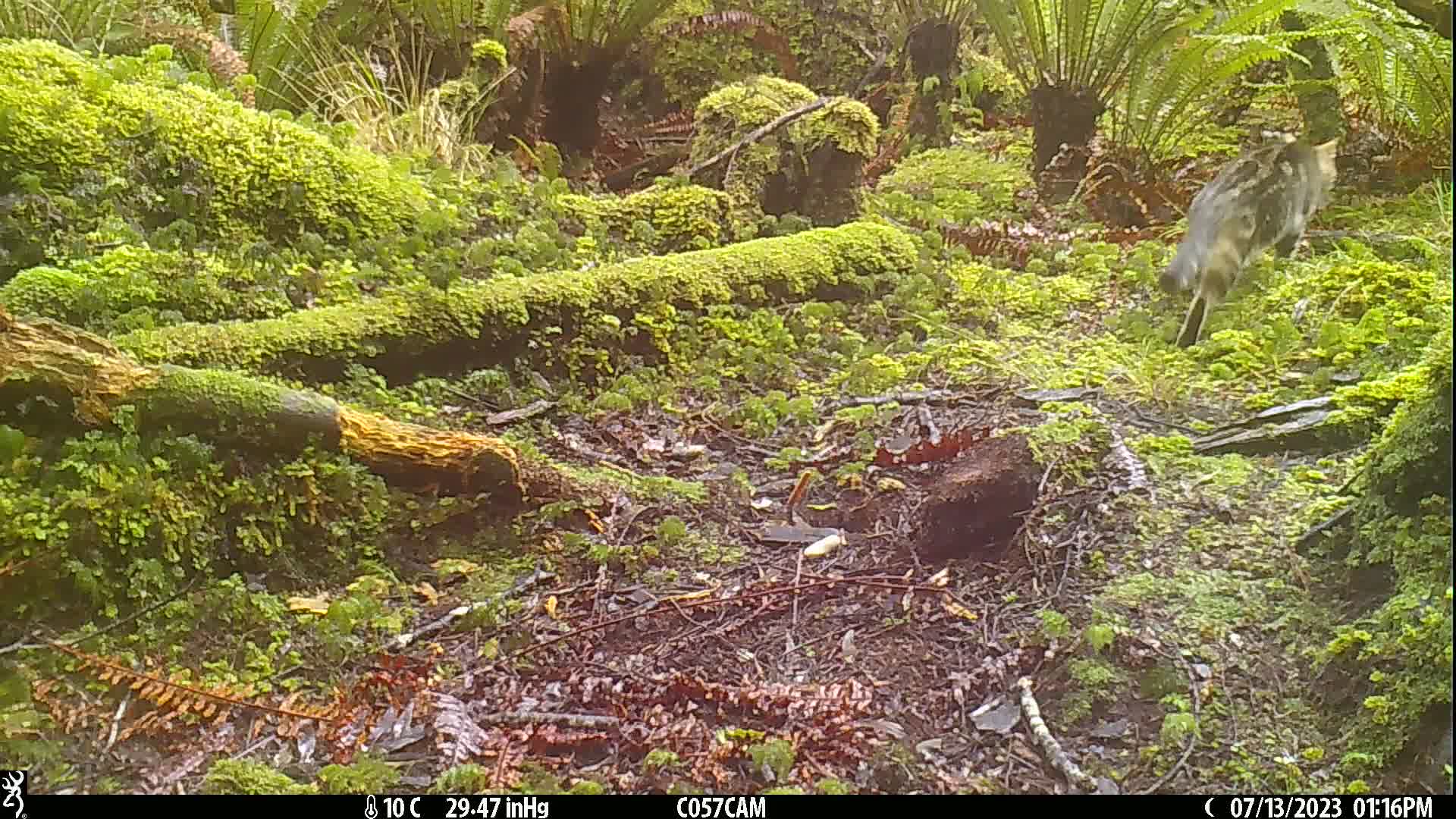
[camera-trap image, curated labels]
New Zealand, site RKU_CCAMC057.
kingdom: Animalia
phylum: Chordata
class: Mammalia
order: Carnivora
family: Felidae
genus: Felis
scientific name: Felis catus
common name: domestic cat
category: cat